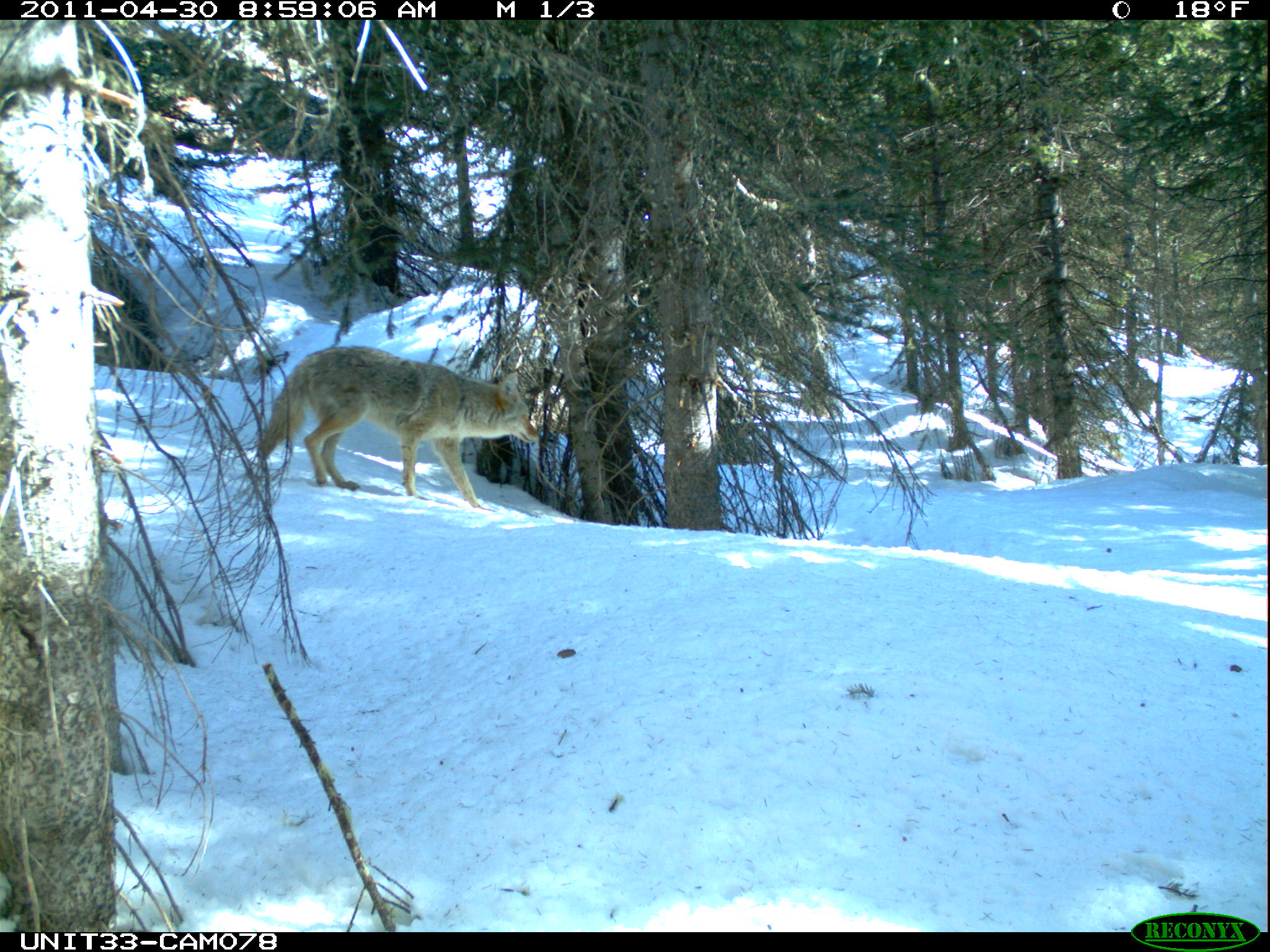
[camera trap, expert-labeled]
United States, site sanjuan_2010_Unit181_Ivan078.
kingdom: Animalia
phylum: Chordata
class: Mammalia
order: Carnivora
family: Canidae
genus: Canis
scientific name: Canis latrans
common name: coyote